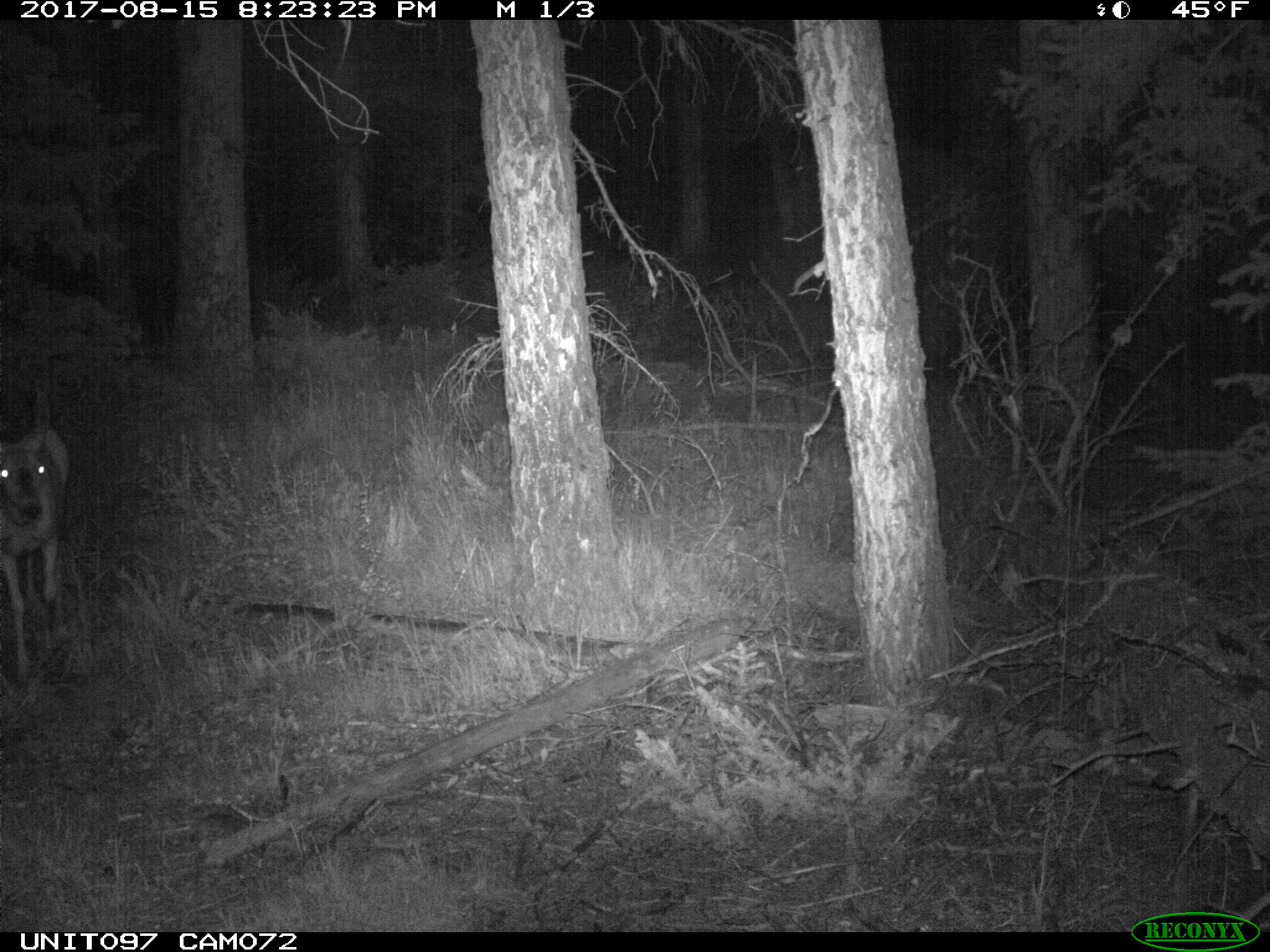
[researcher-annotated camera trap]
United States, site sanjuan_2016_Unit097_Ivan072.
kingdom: Animalia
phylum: Chordata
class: Mammalia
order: Artiodactyla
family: Cervidae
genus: Odocoileus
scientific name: Odocoileus hemionus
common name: mule deer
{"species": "Odocoileus hemionus (mule deer)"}